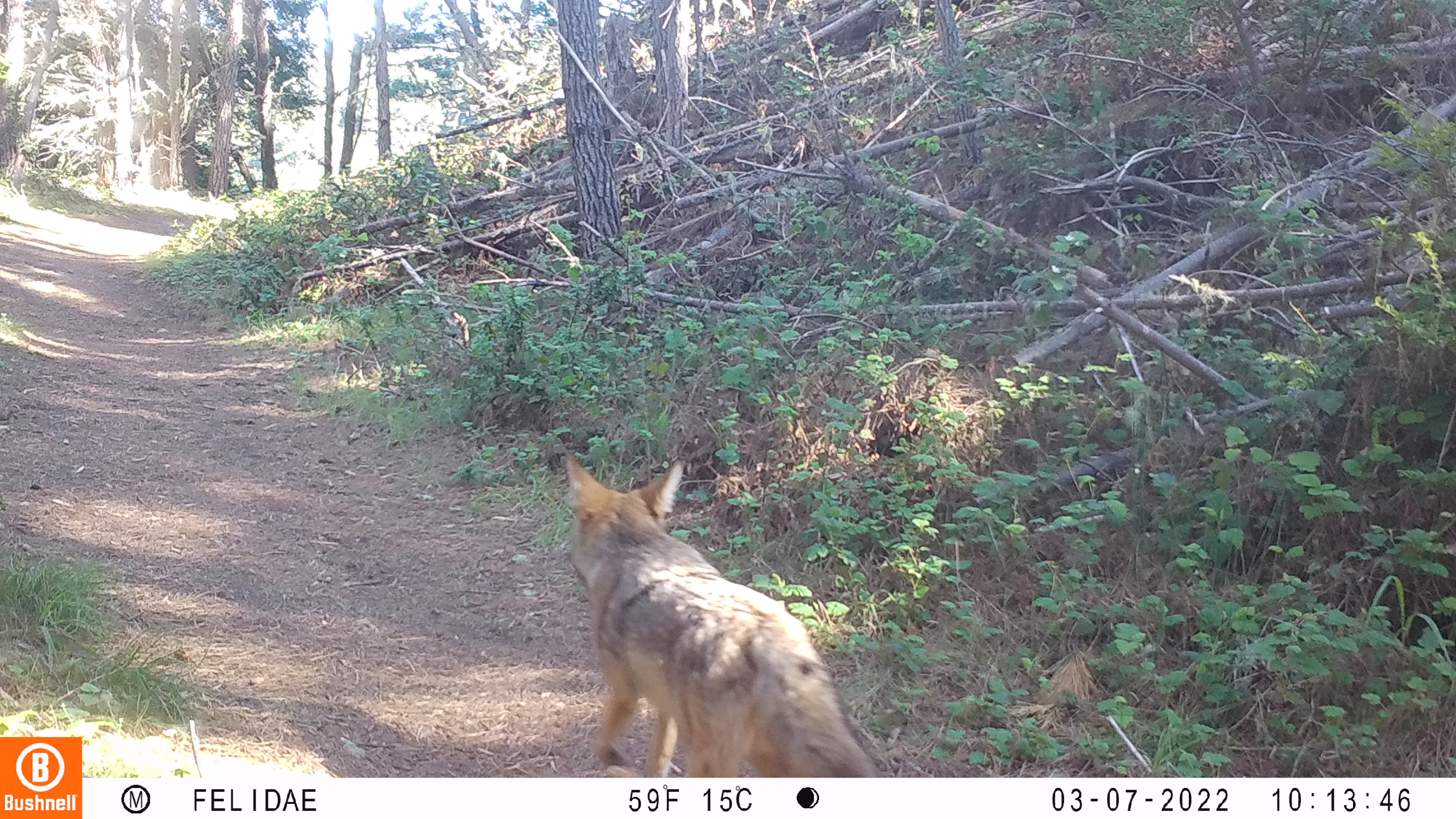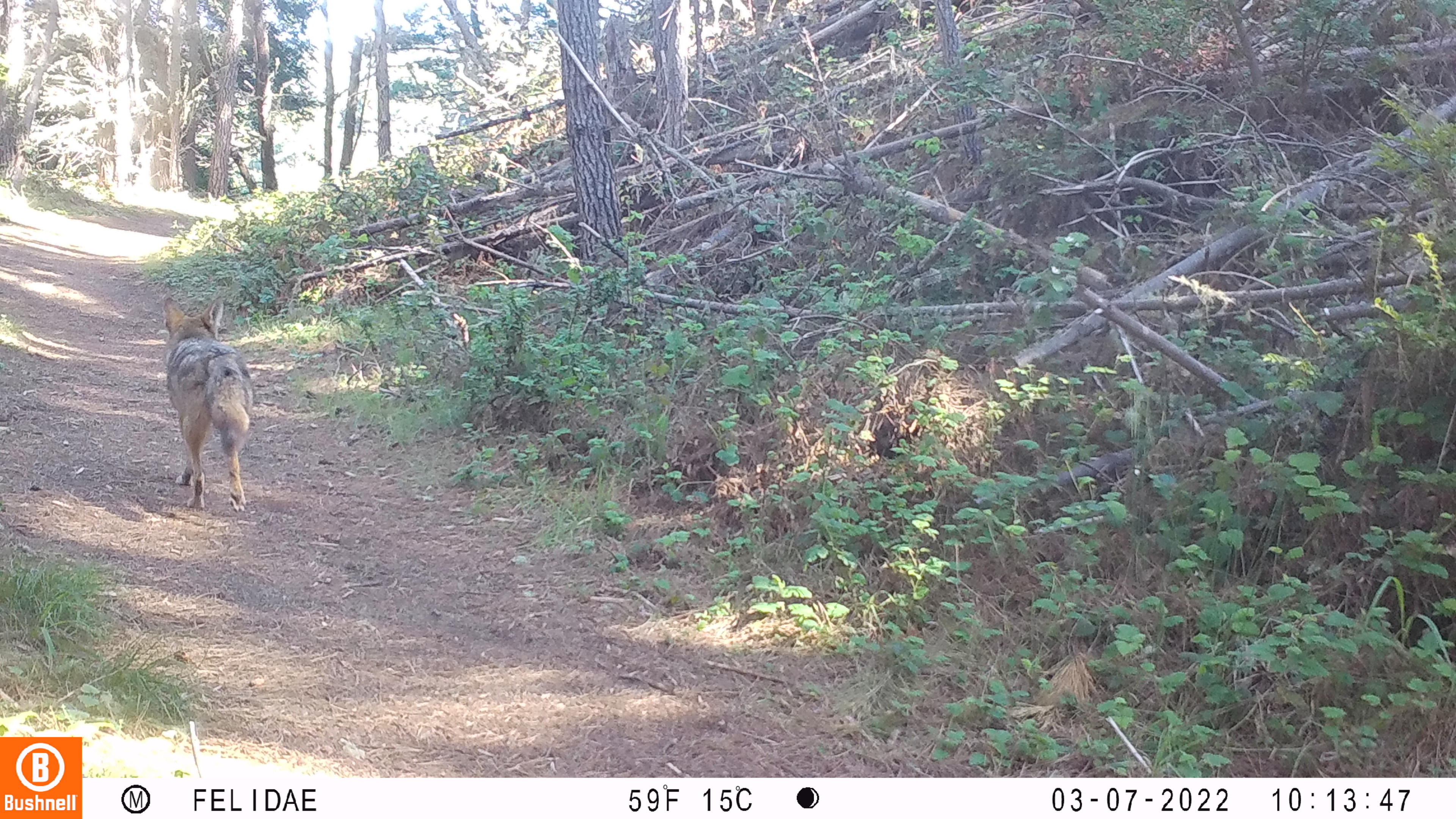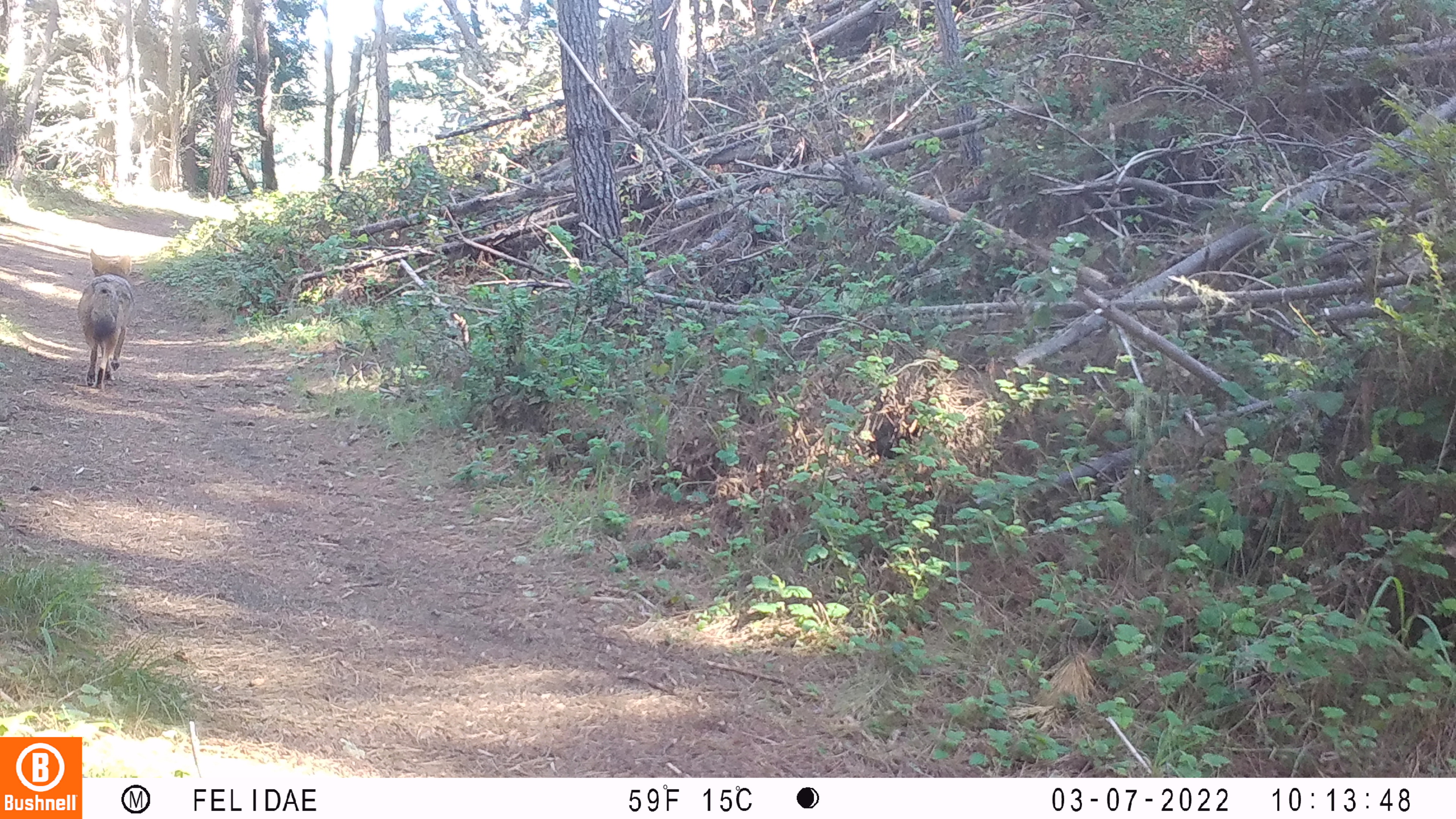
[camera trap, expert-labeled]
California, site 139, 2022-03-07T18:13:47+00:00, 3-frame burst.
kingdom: Animalia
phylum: Chordata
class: Mammalia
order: Carnivora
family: Canidae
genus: Canis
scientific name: Canis latrans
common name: coyote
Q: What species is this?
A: Coyote (Canis latrans).